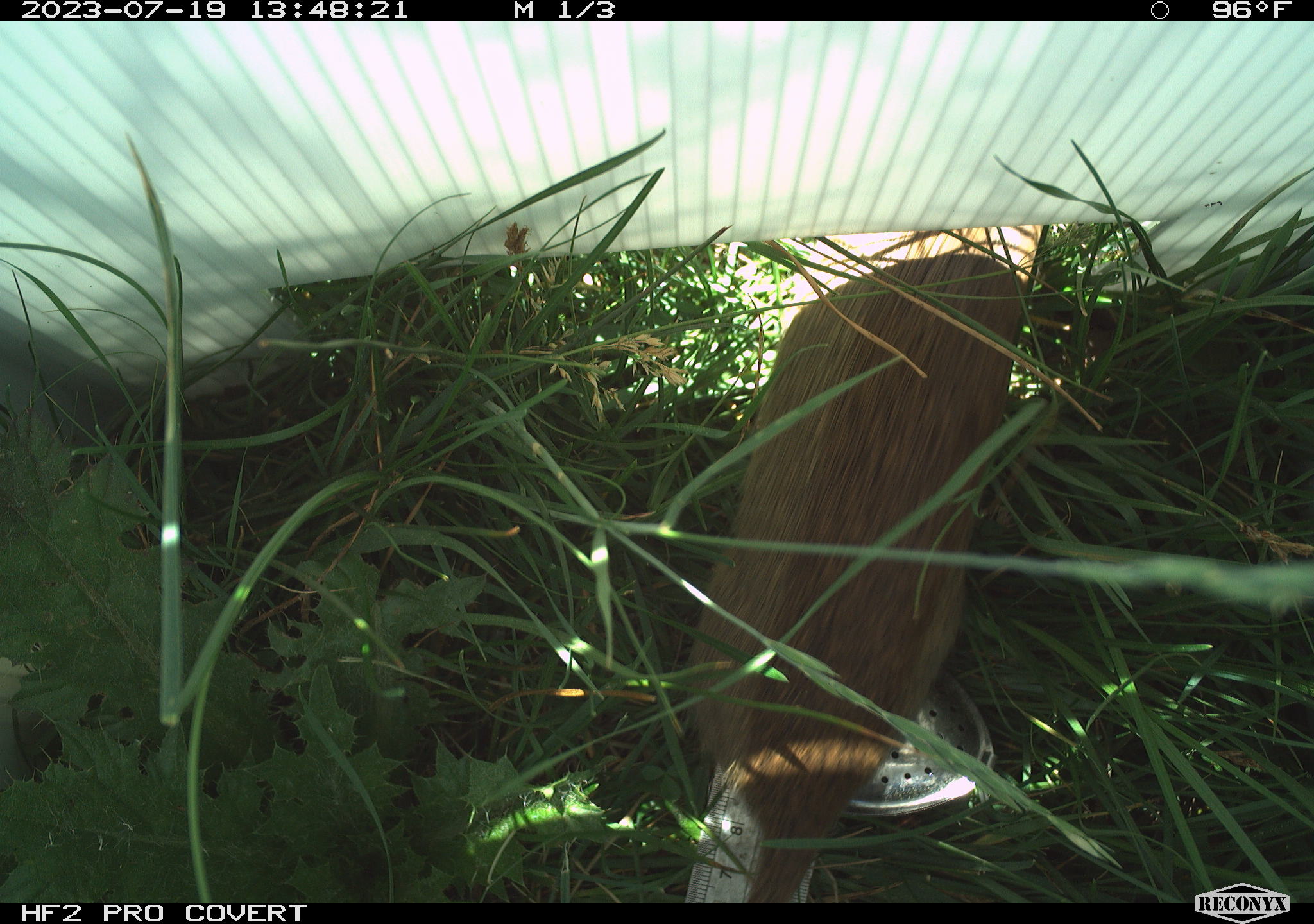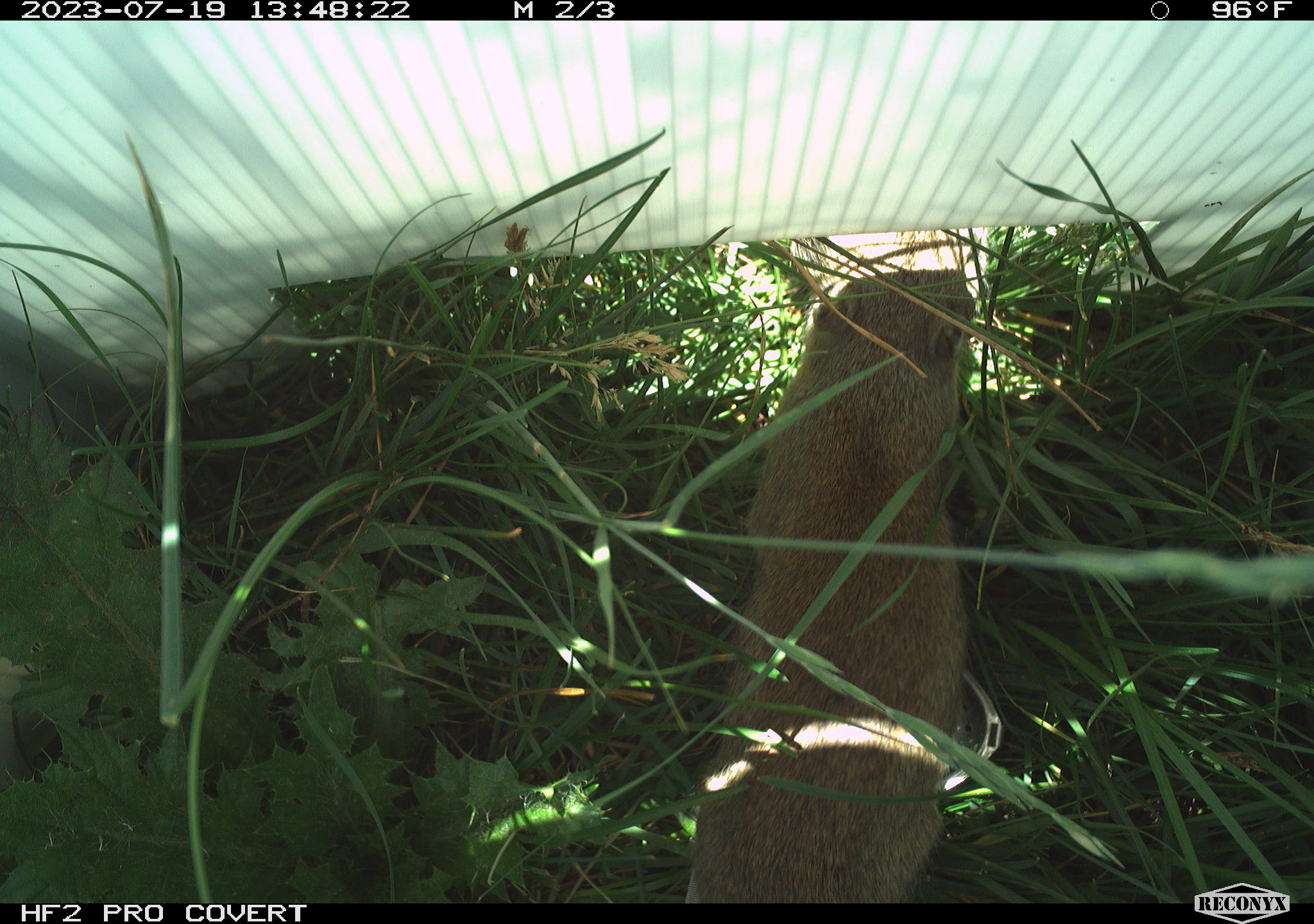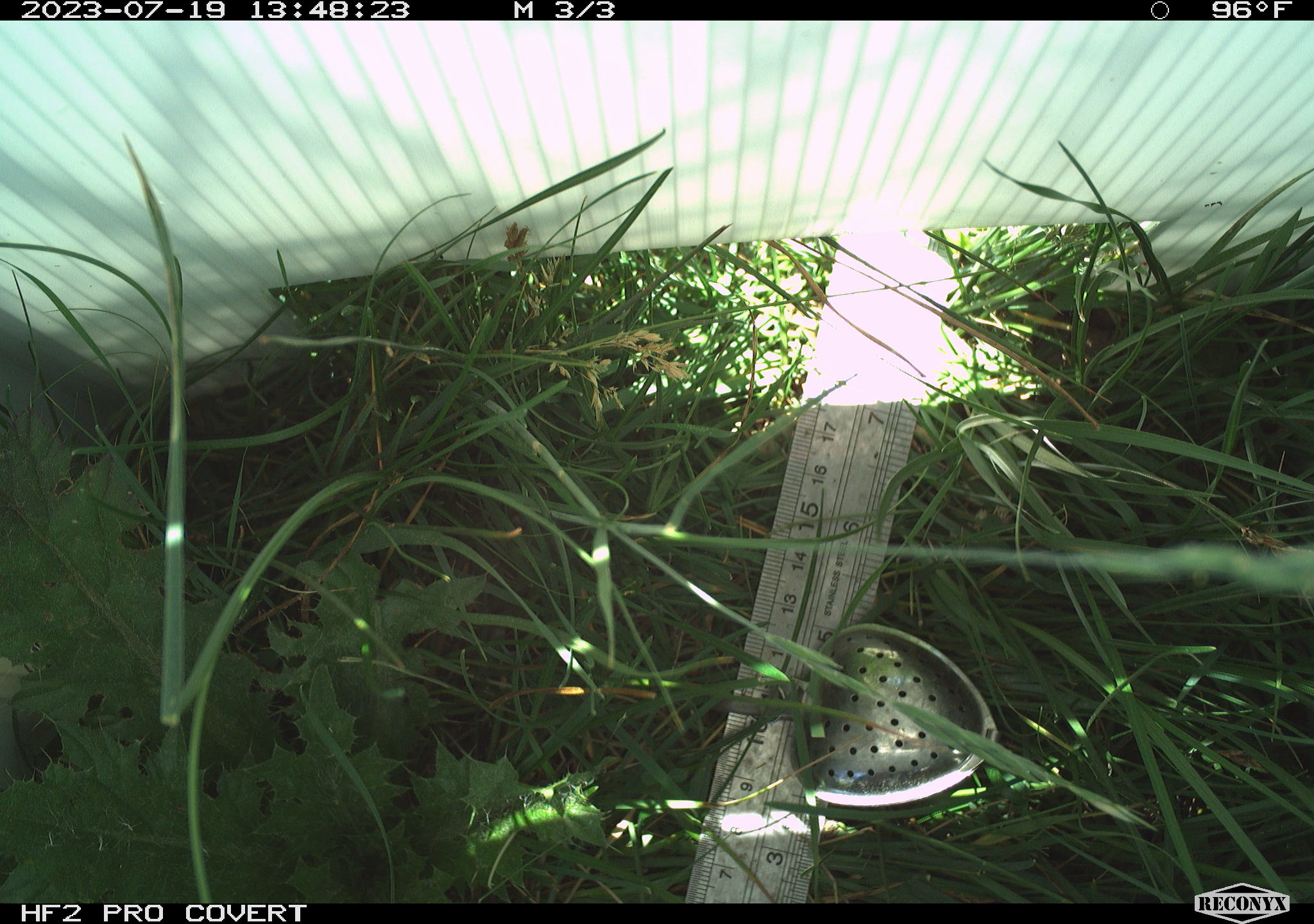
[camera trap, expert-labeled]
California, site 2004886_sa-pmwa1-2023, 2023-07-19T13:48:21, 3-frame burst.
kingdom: Animalia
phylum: Chordata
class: Mammalia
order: Rodentia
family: Sciuridae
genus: Urocitellus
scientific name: Urocitellus beldingi beldingi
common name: belding's ground squirrel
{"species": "belding's ground squirrel (Urocitellus beldingi beldingi)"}